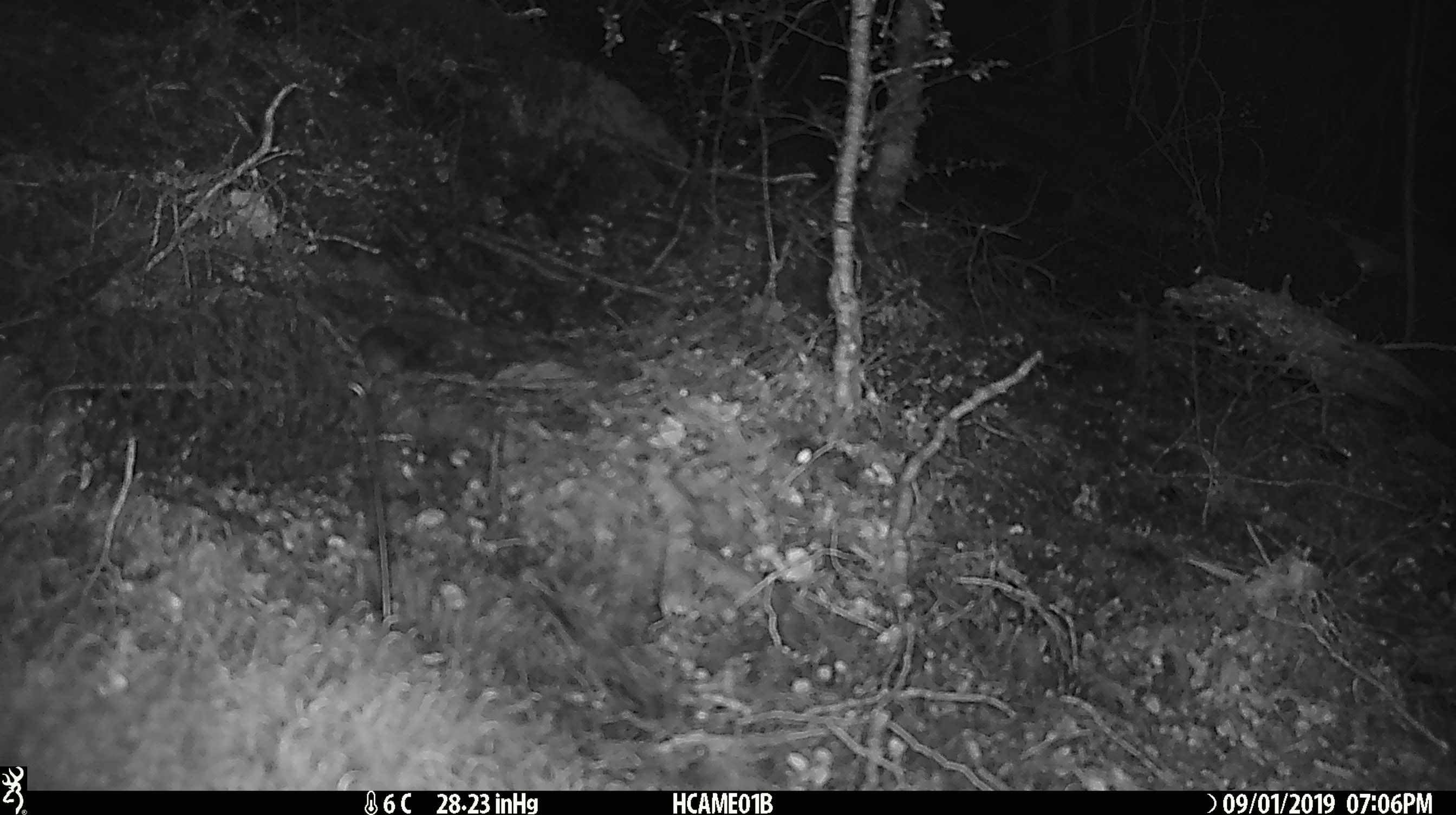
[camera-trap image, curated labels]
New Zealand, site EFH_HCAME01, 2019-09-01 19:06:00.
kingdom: Animalia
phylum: Chordata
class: Mammalia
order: Rodentia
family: Muridae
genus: Mus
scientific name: Mus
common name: mouse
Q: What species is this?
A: Mouse (Mus).